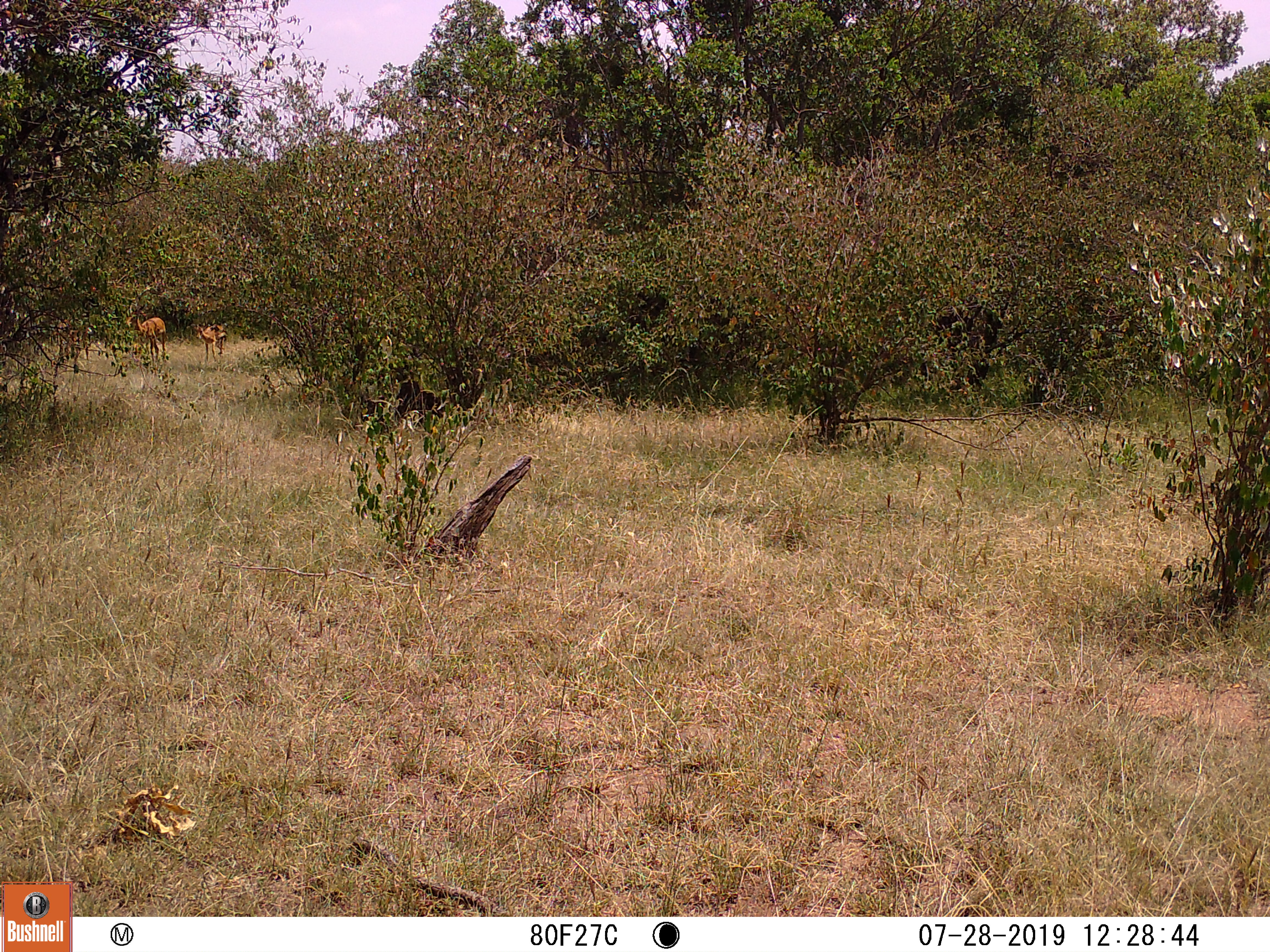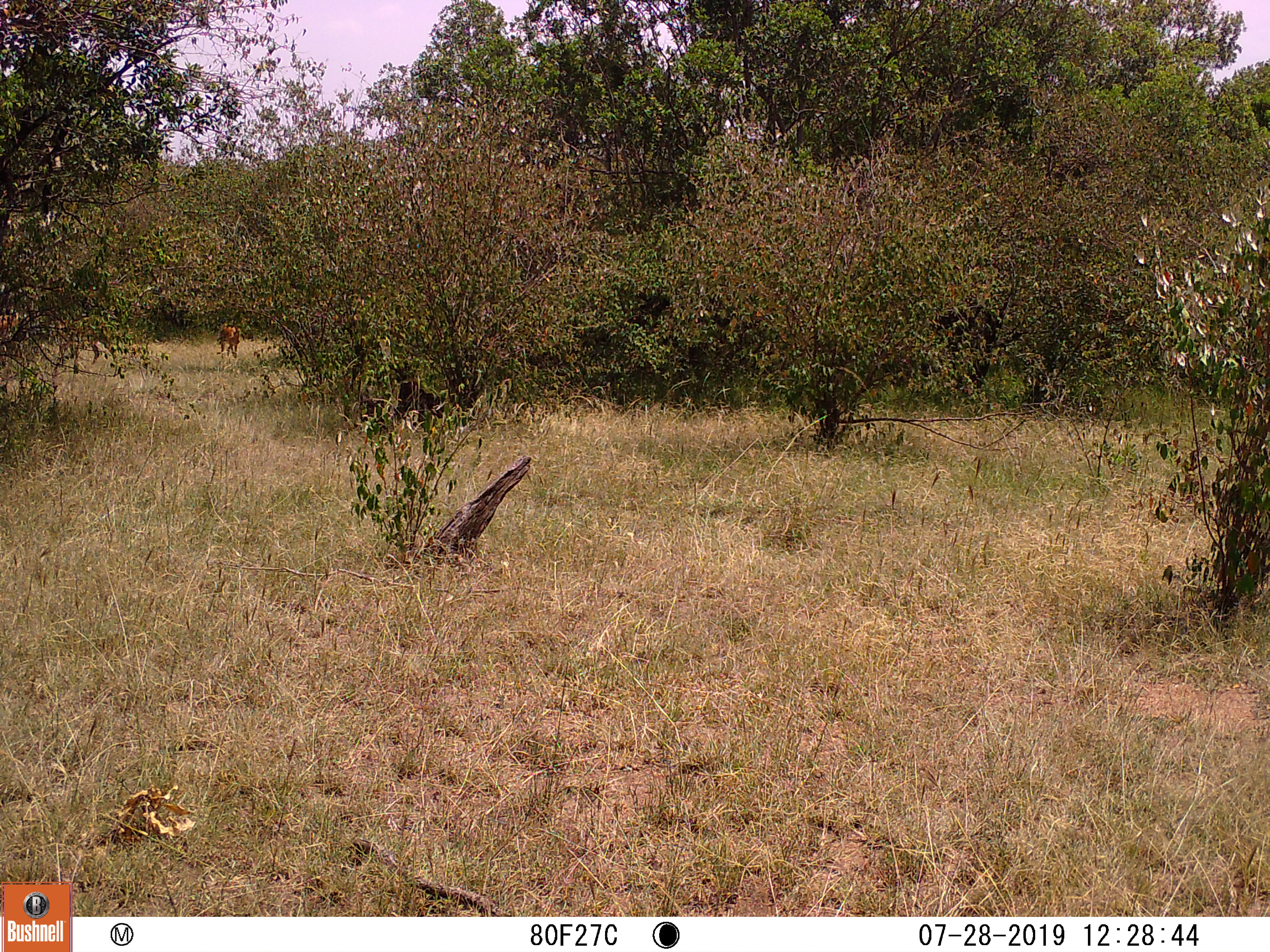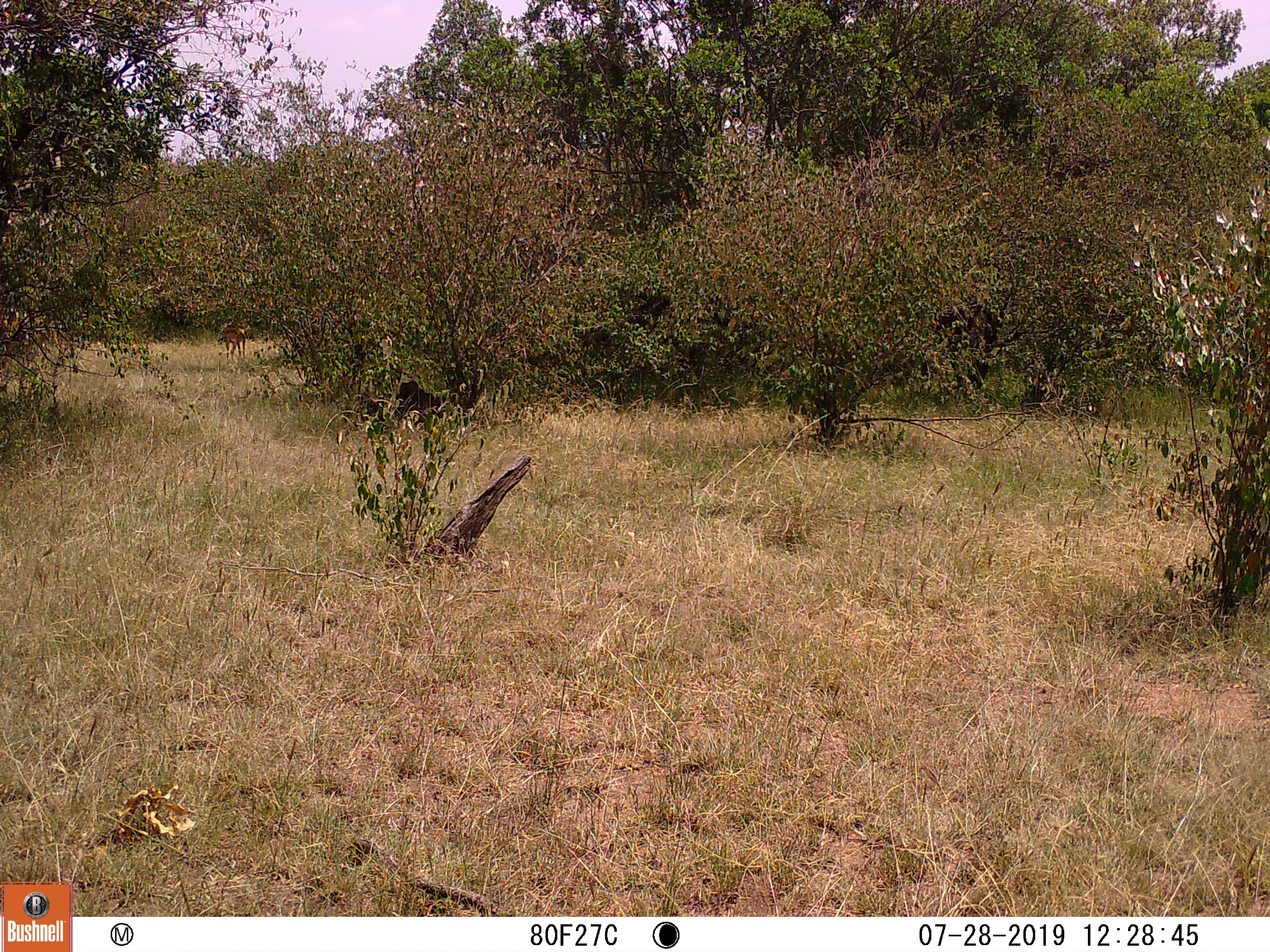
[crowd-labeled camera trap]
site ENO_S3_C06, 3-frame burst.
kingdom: Animalia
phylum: Chordata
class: Mammalia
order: Artiodactyla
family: Bovidae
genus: Aepyceros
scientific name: Aepyceros melampus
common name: impala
Impala (Aepyceros melampus), count 2. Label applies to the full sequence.